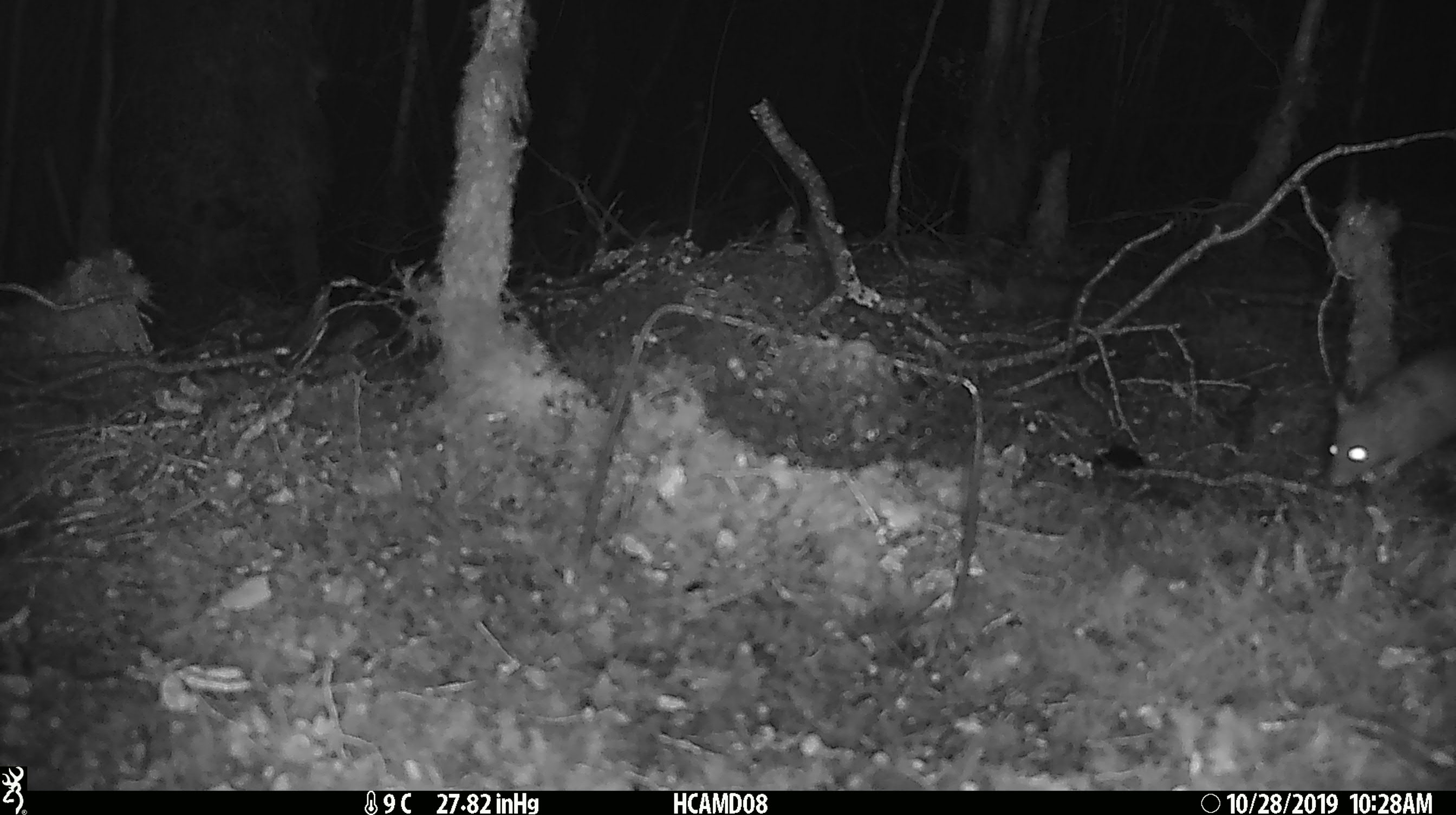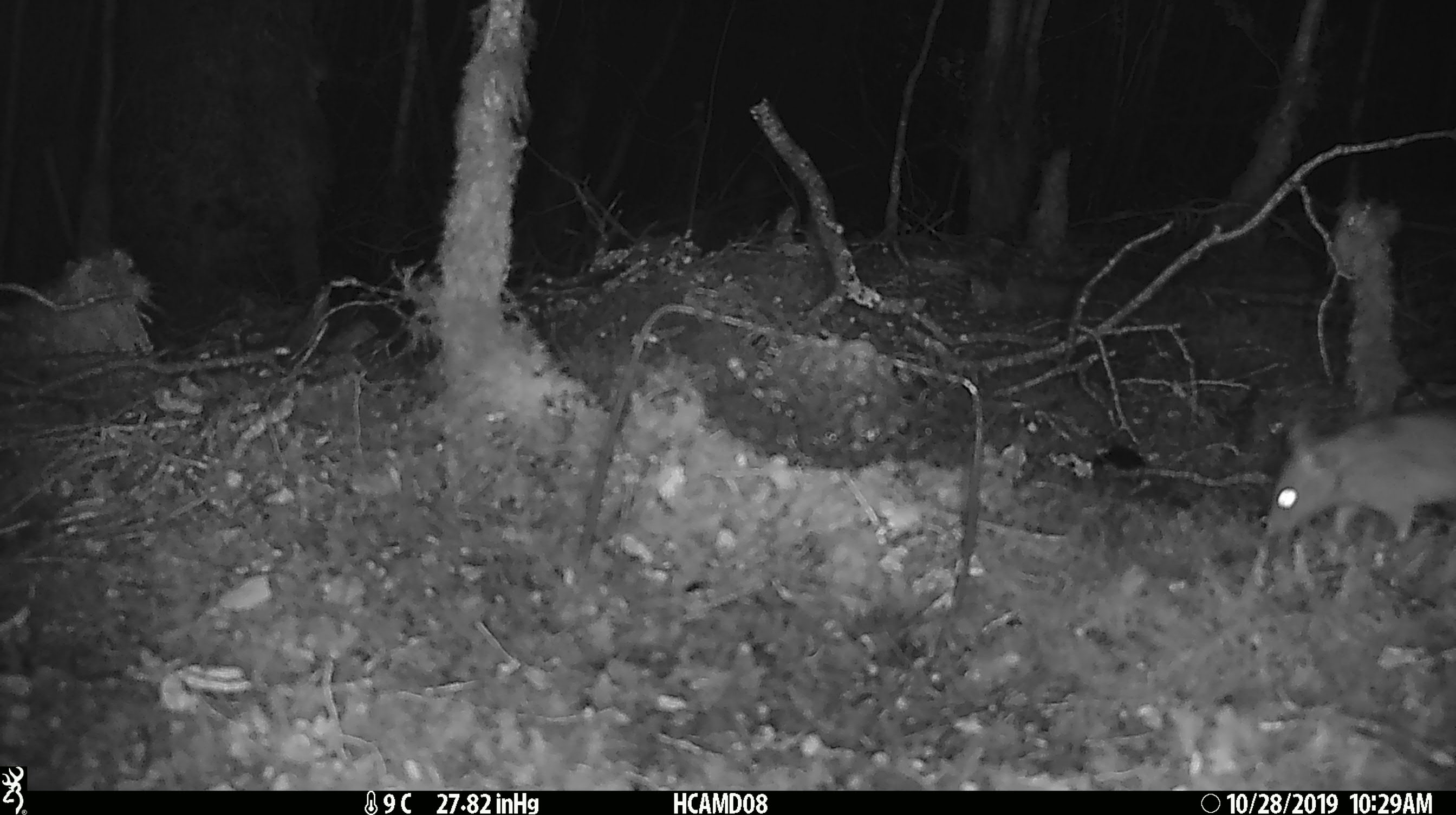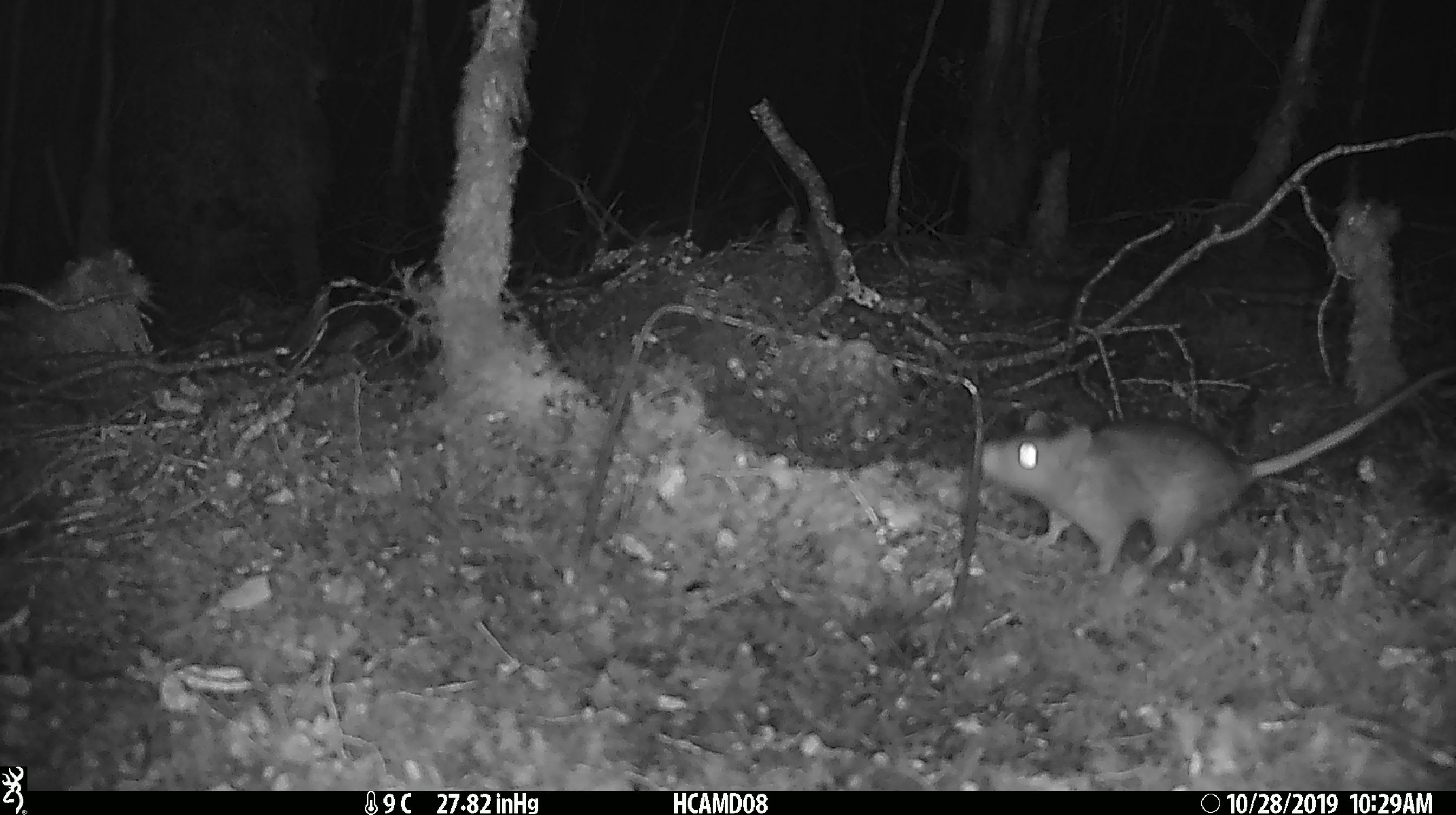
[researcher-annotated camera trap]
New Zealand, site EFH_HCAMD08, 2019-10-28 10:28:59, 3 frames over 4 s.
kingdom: Animalia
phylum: Chordata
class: Mammalia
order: Rodentia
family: Muridae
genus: Mus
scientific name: Mus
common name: mouse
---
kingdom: Animalia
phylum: Chordata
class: Mammalia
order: Rodentia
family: Muridae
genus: Rattus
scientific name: Rattus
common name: rat